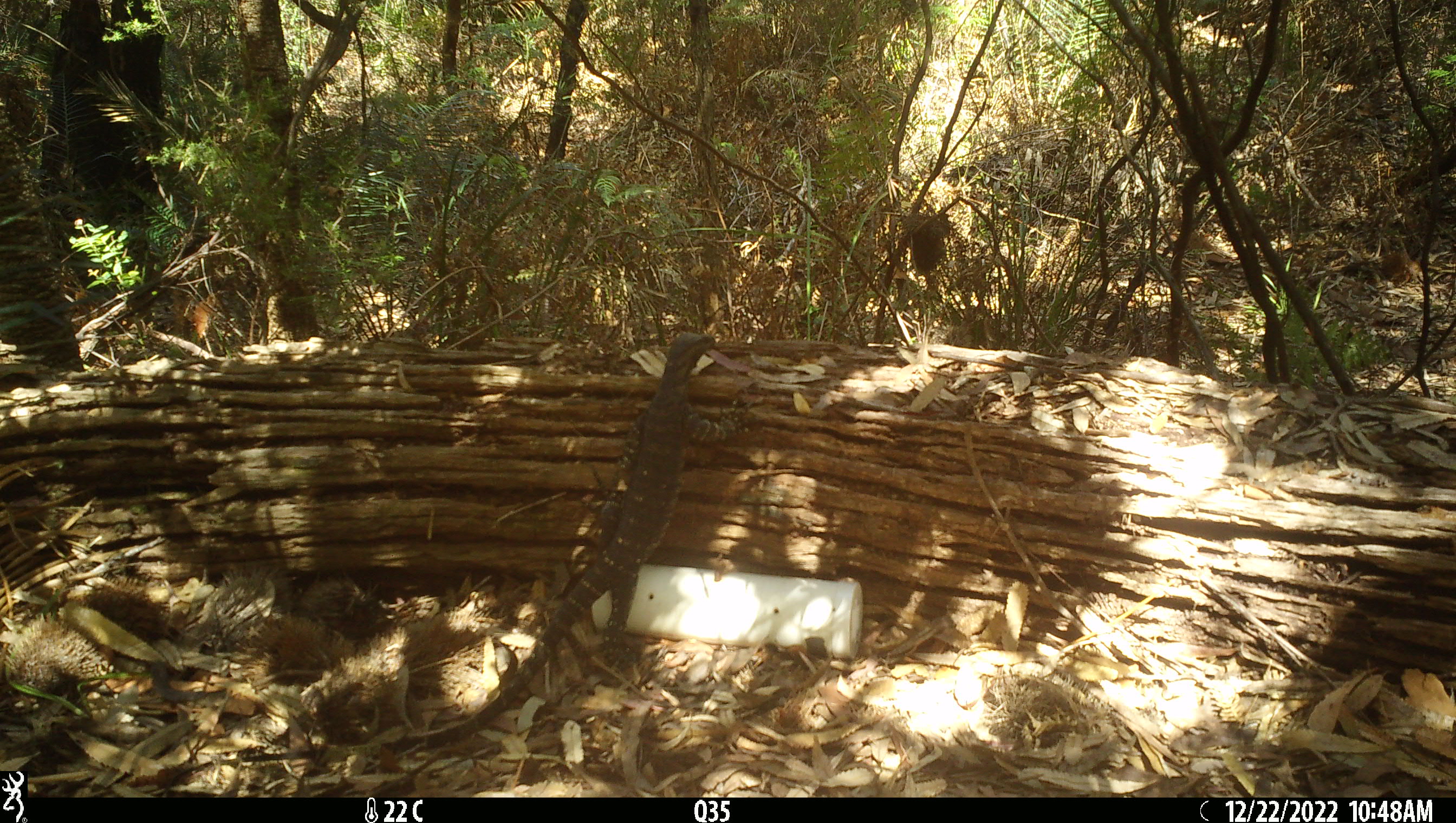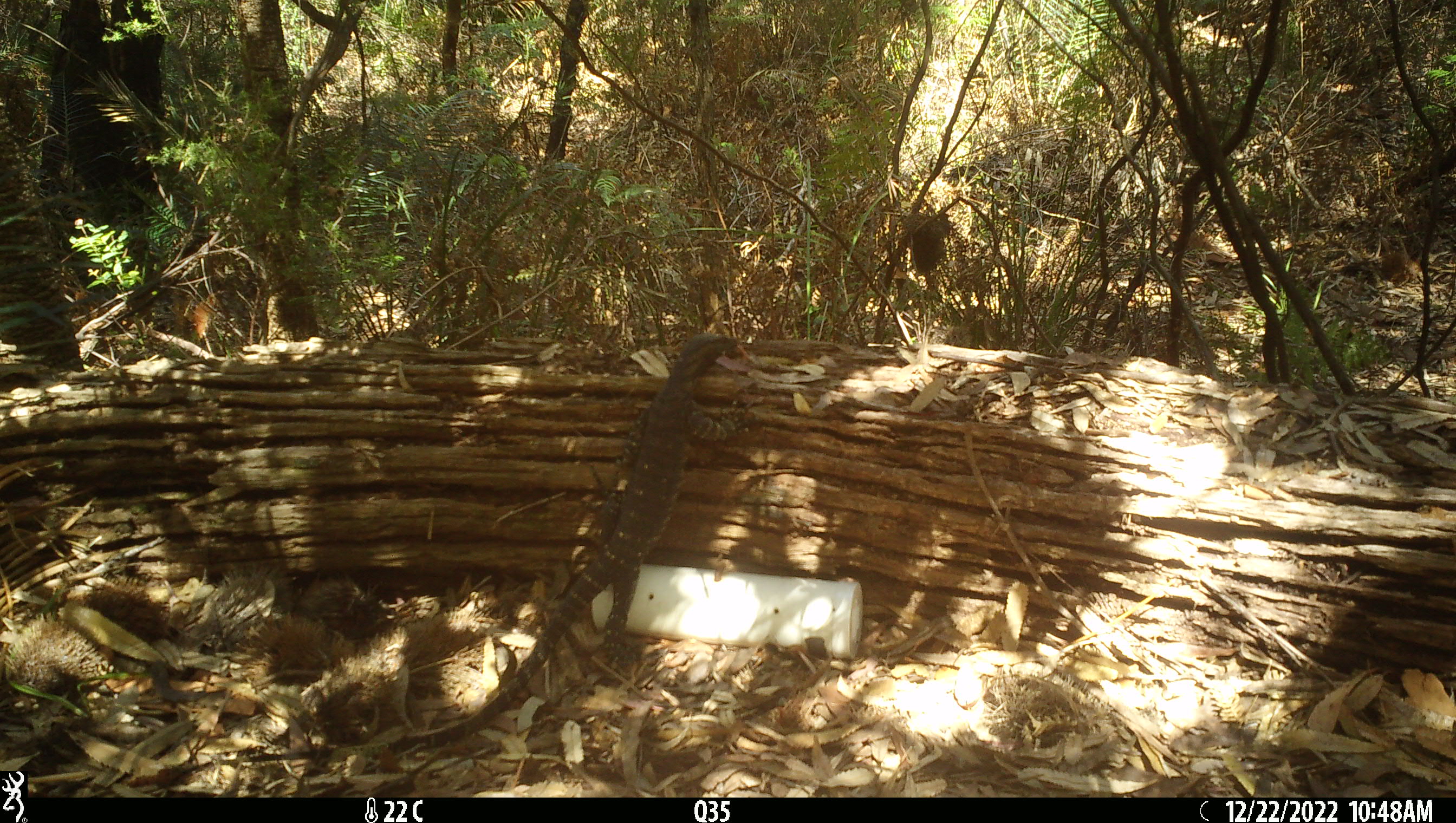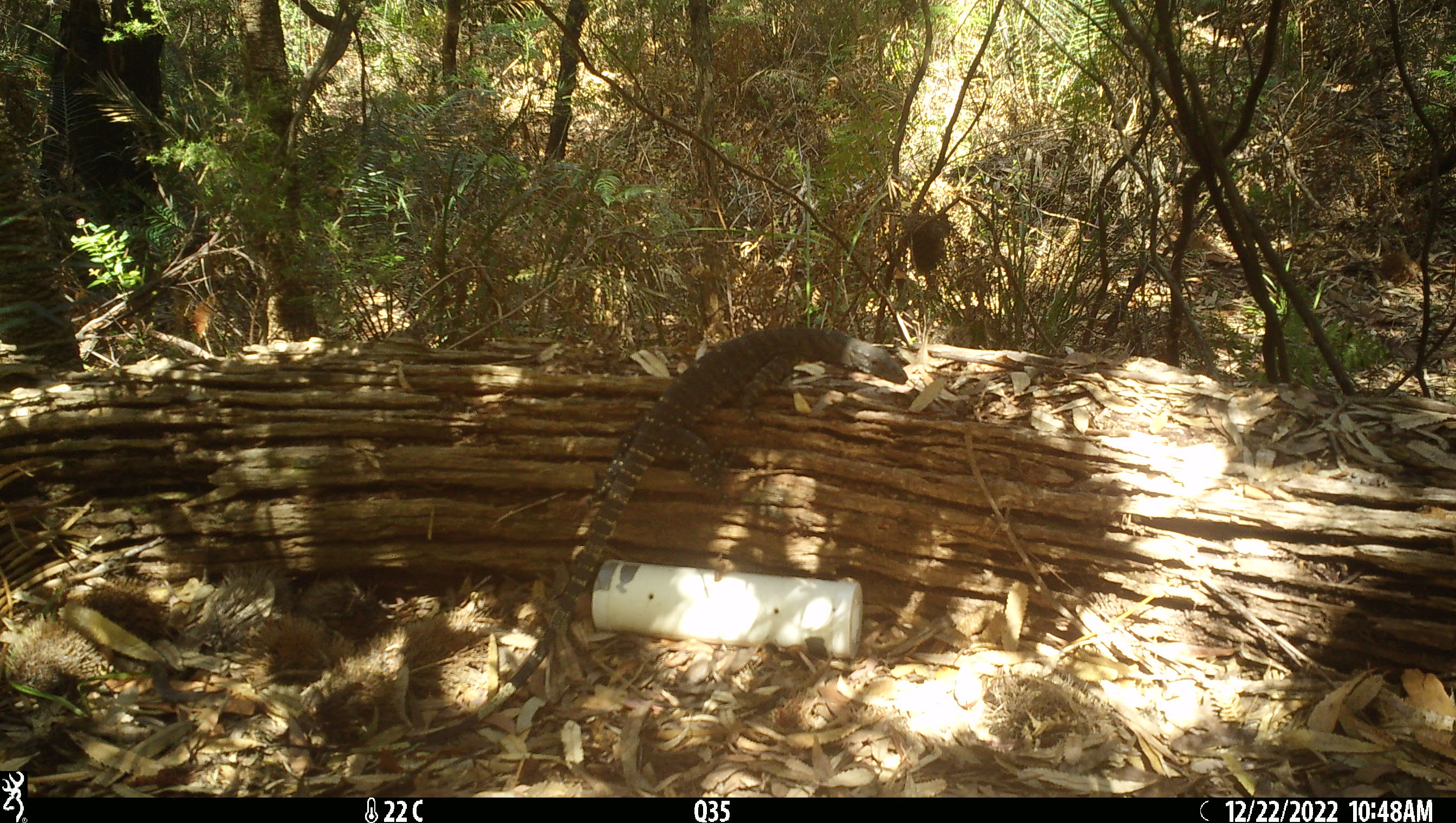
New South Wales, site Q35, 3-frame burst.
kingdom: Animalia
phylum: Chordata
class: Reptilia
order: Squamata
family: Varanidae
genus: Varanus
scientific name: Varanus varius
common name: lace monitor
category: goanna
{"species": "goanna (lace monitor) (Varanus varius)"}